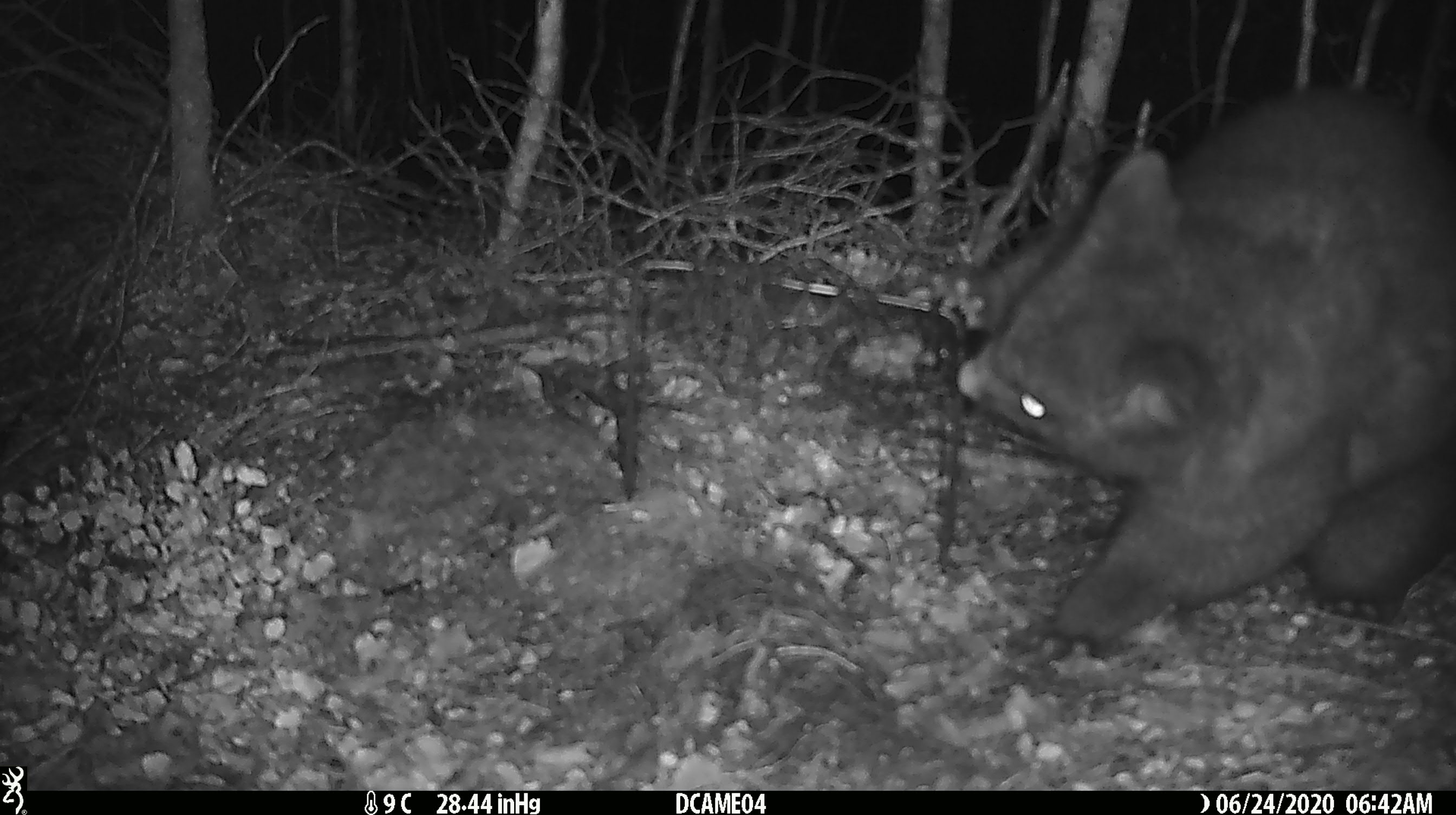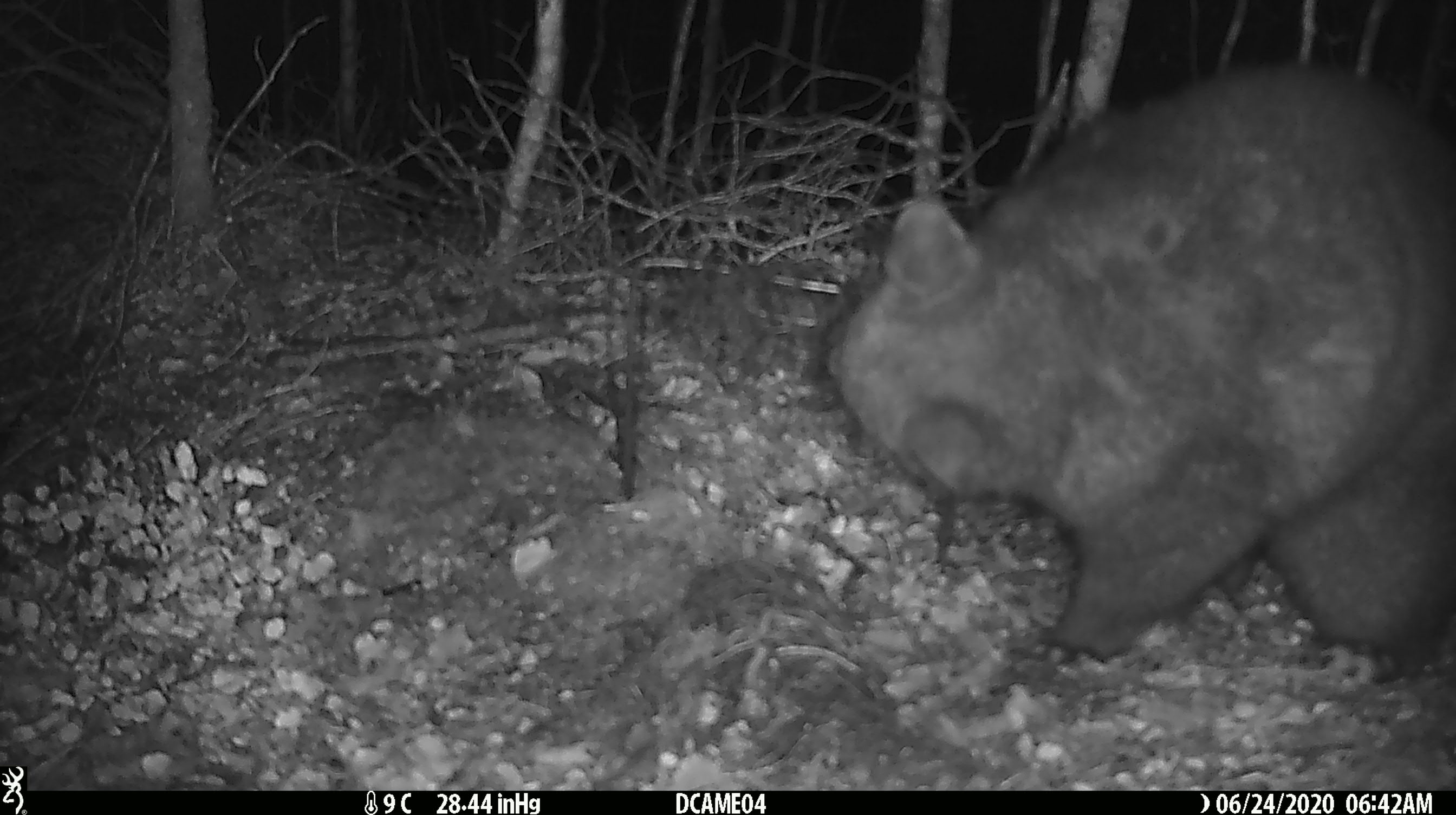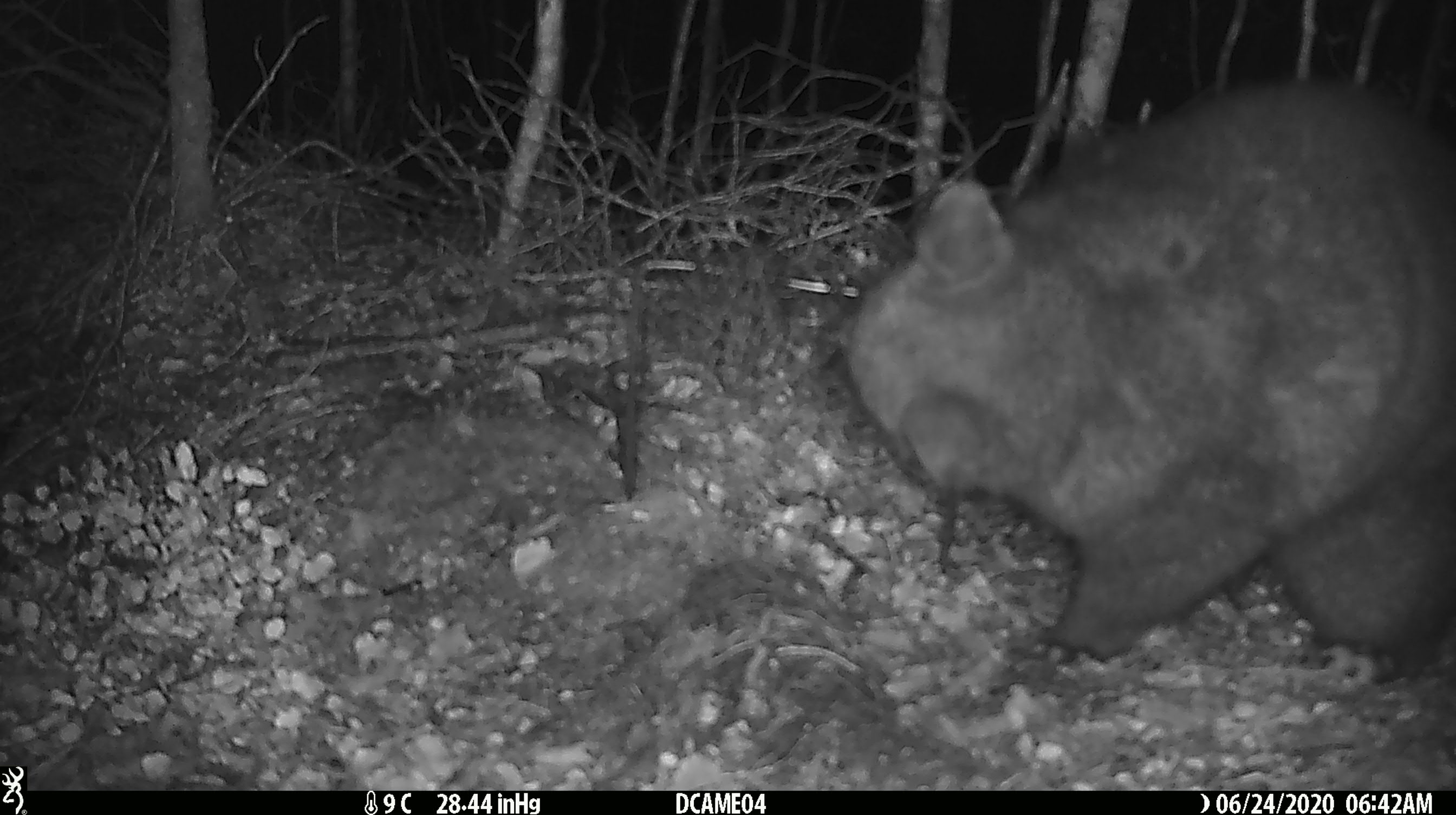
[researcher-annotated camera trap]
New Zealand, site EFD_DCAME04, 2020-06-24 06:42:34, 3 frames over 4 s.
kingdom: Animalia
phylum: Chordata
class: Mammalia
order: Diprotodontia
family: Phalangeridae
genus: Trichosurus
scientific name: Trichosurus vulpecula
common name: common brushtail possum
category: possum